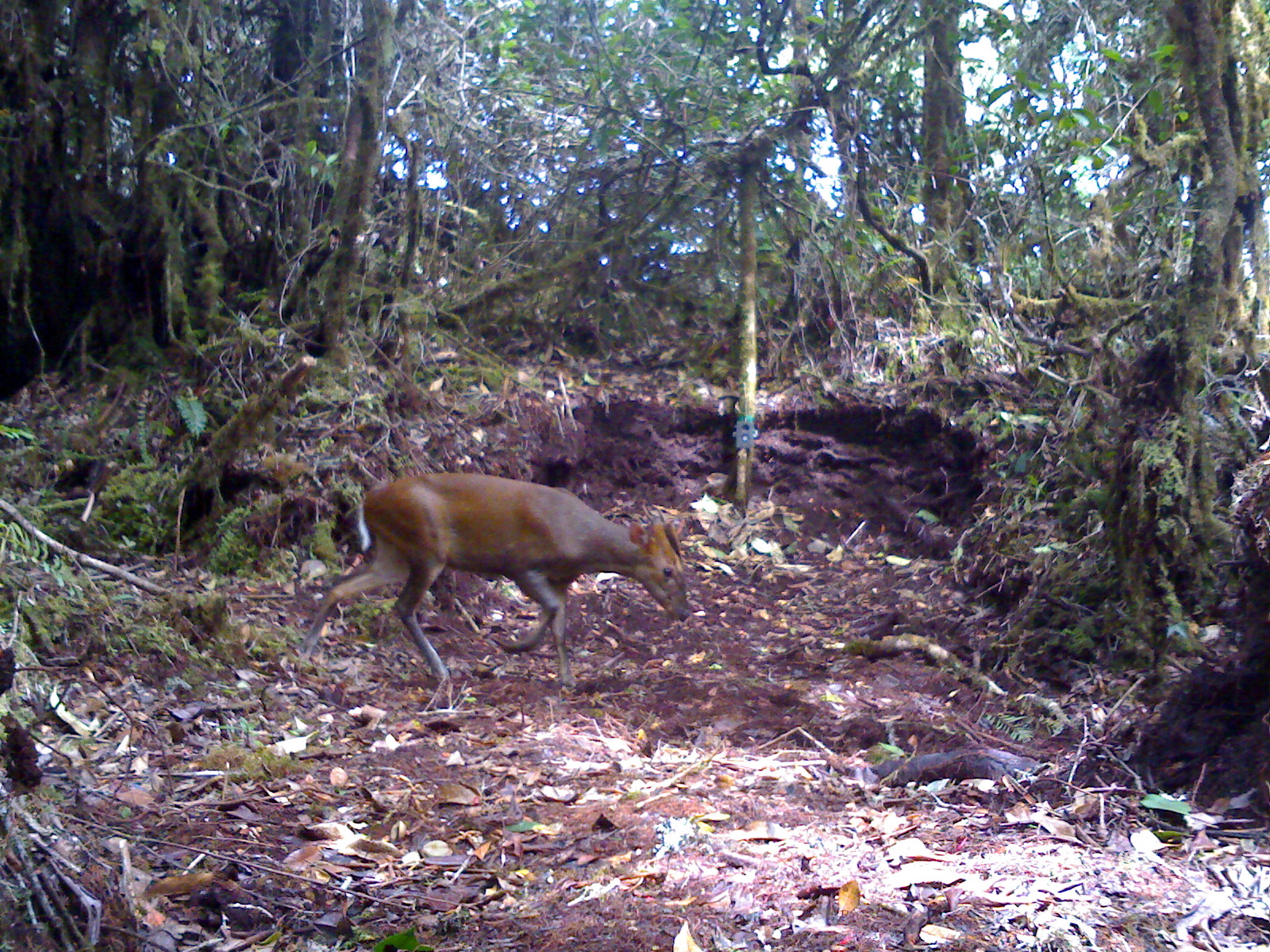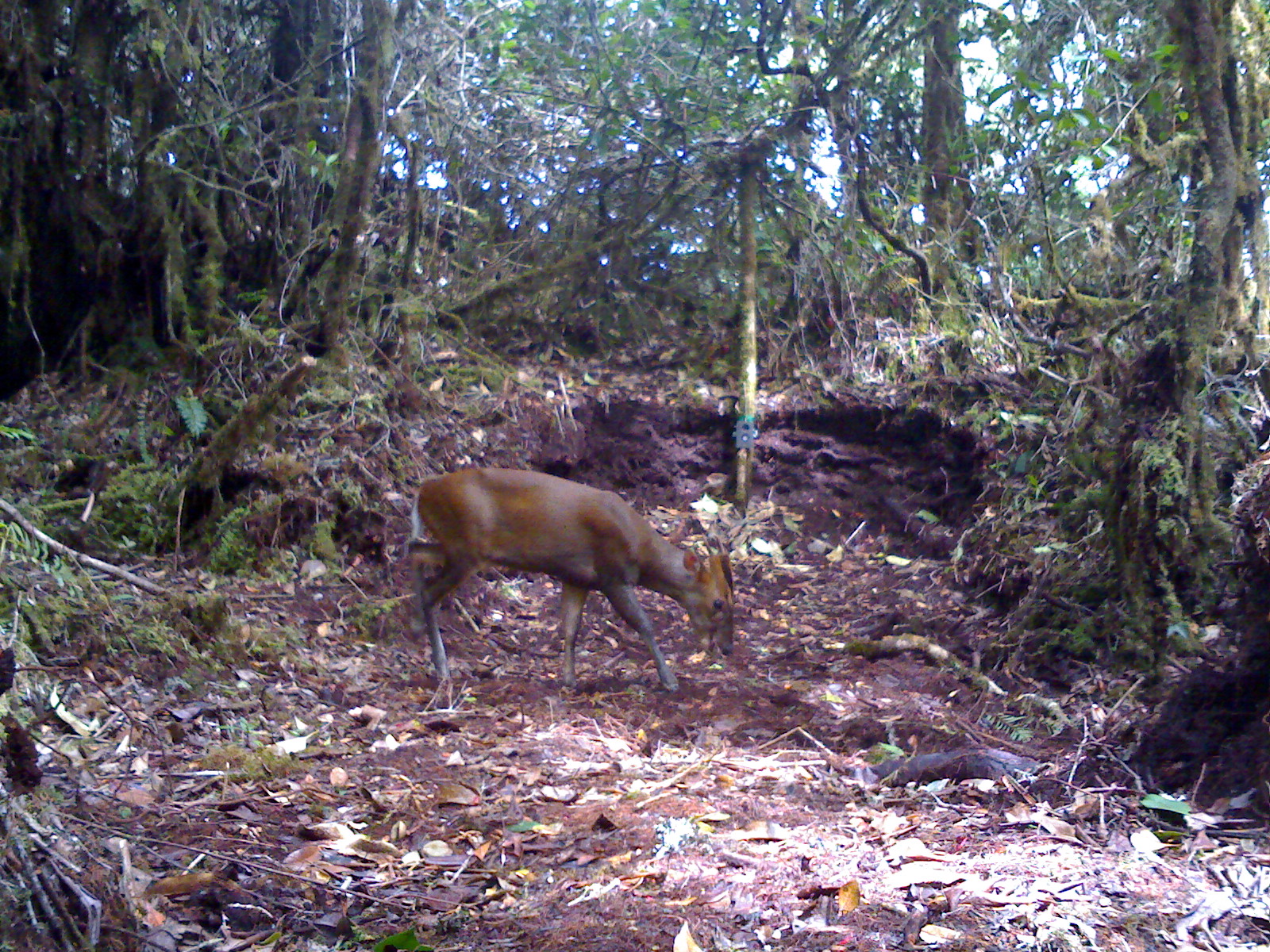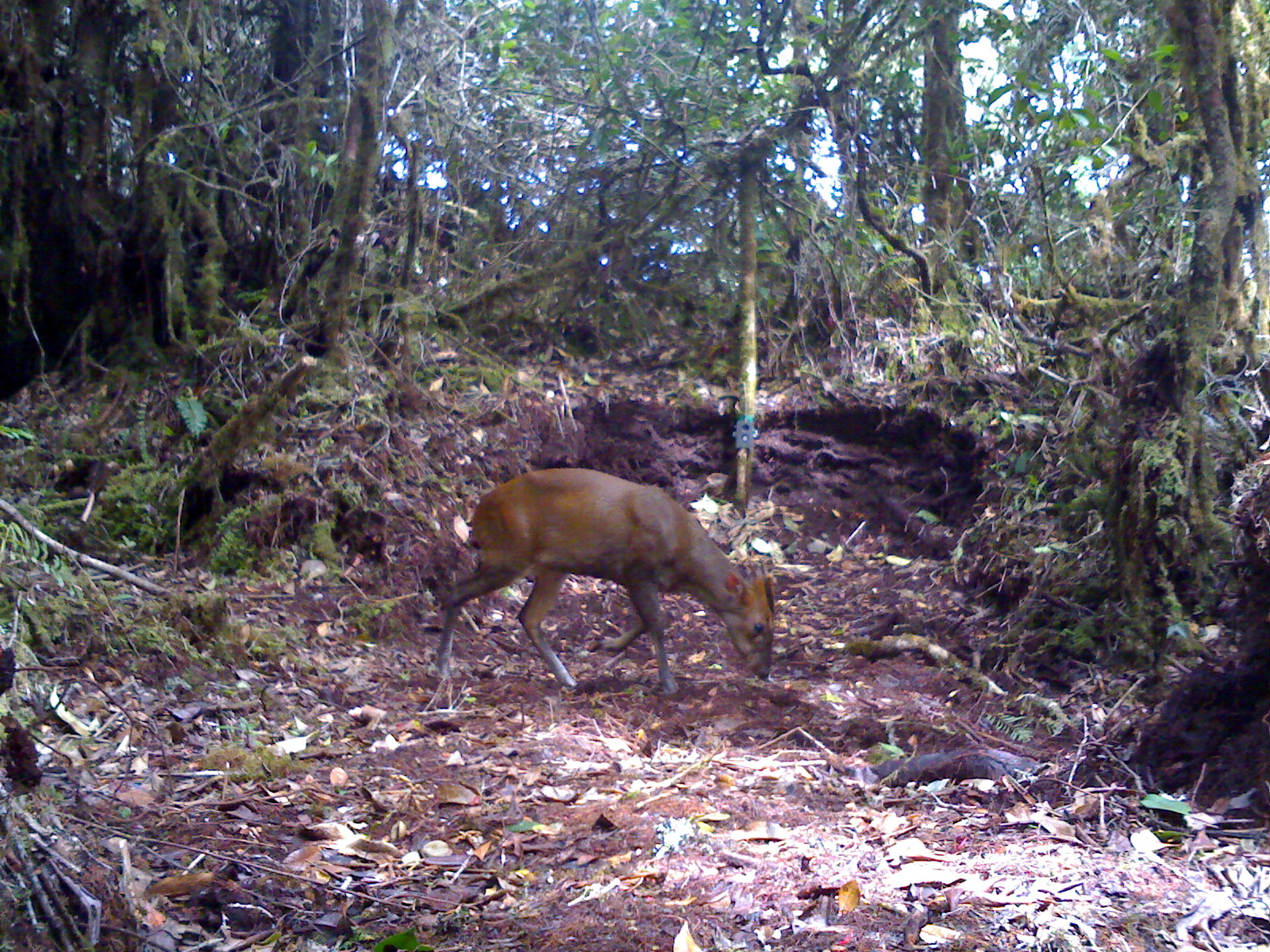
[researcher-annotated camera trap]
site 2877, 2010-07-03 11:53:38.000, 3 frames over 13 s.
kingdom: Animalia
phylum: Chordata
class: Mammalia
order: Artiodactyla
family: Cervidae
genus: Muntiacus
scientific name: Muntiacus muntjak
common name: southern red muntjac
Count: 1.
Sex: male.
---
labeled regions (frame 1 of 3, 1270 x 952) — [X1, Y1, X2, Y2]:
muntiacus muntjak: [297, 471, 690, 688]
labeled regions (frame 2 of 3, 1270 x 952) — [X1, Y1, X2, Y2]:
muntiacus muntjak: [405, 465, 736, 692]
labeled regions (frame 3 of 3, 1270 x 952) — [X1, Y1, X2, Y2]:
muntiacus muntjak: [434, 465, 775, 695]